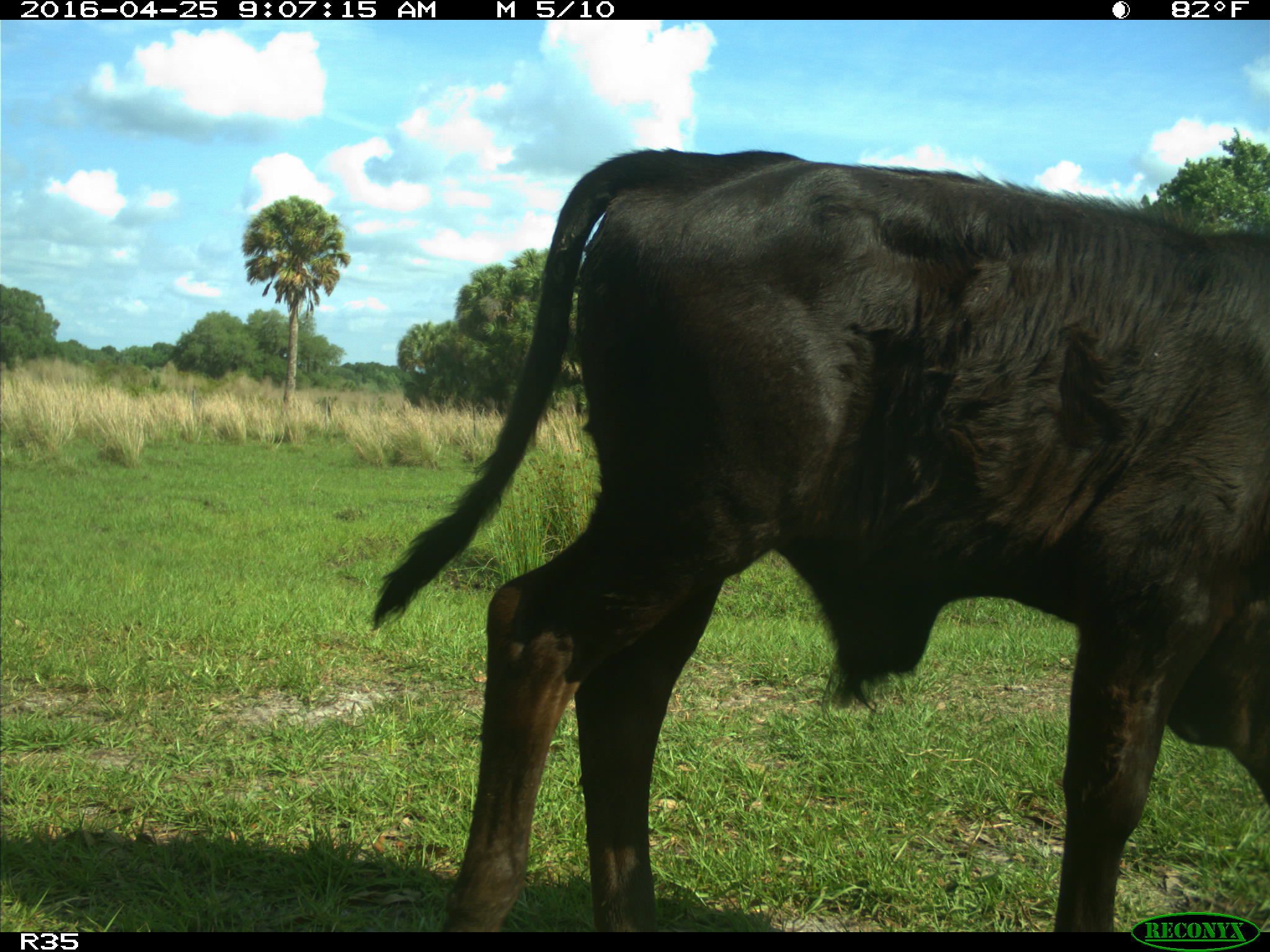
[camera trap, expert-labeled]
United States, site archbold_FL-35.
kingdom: Animalia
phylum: Chordata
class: Mammalia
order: Artiodactyla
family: Bovidae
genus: Bos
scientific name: Bos taurus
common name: domestic cow